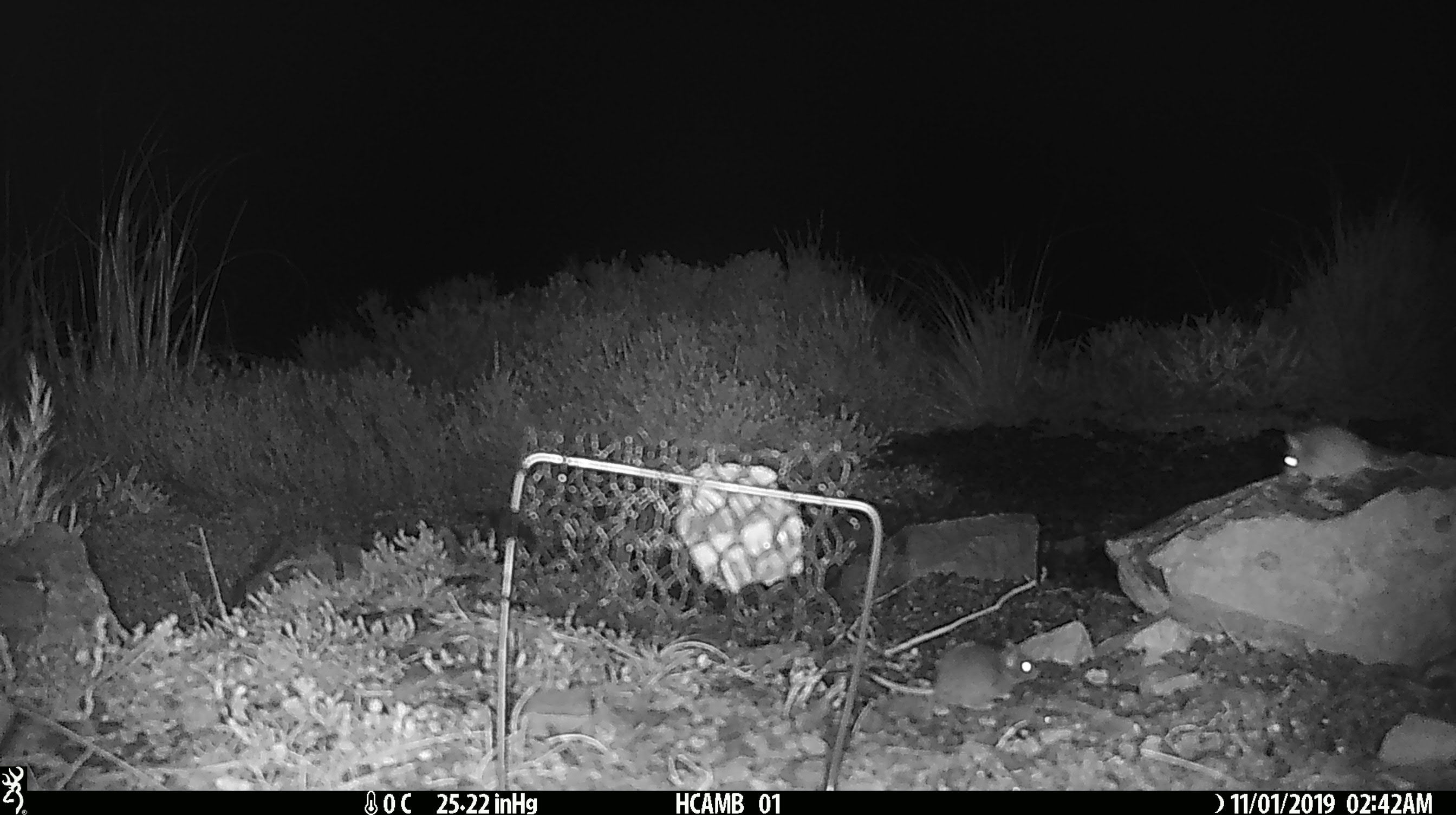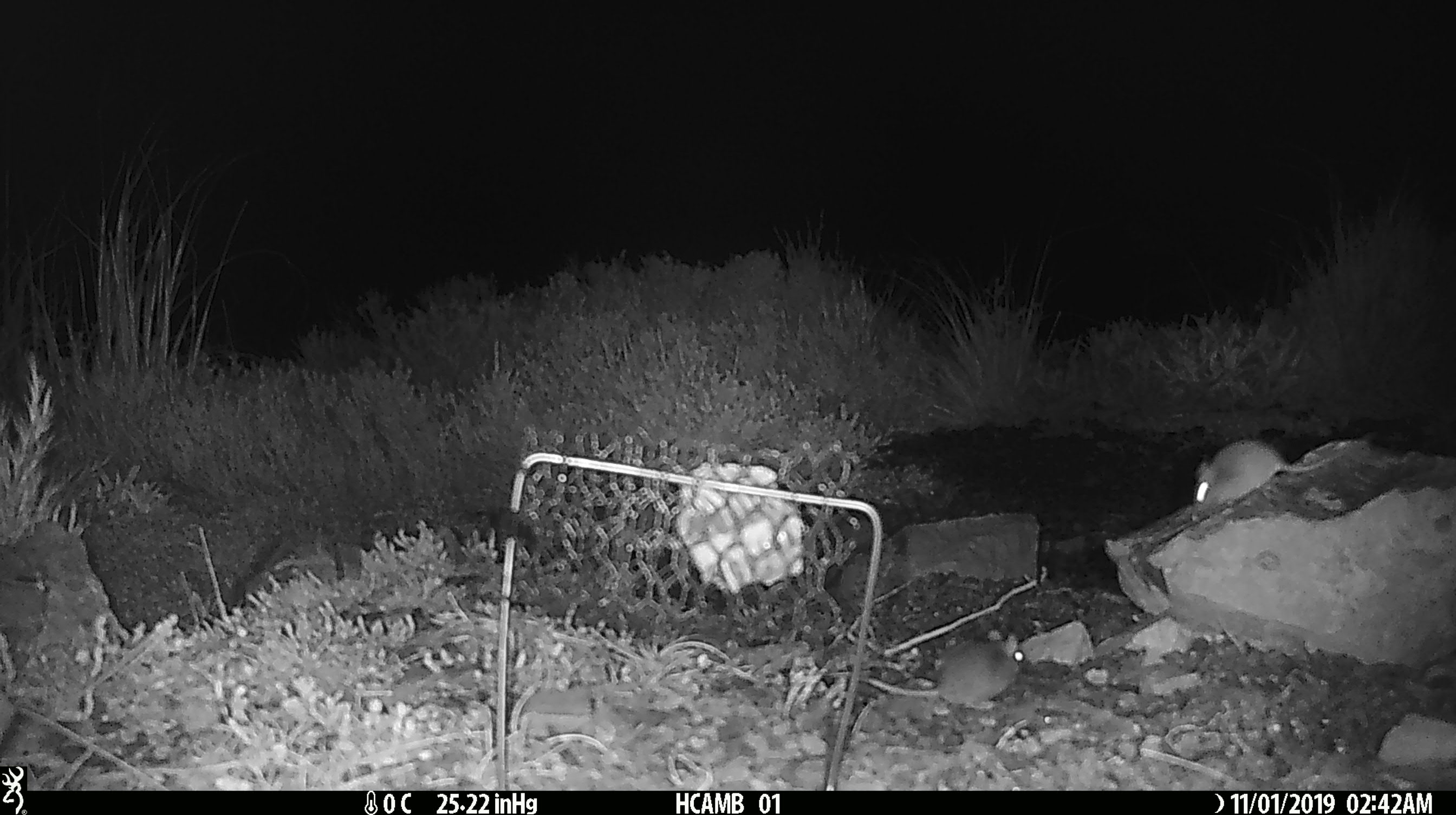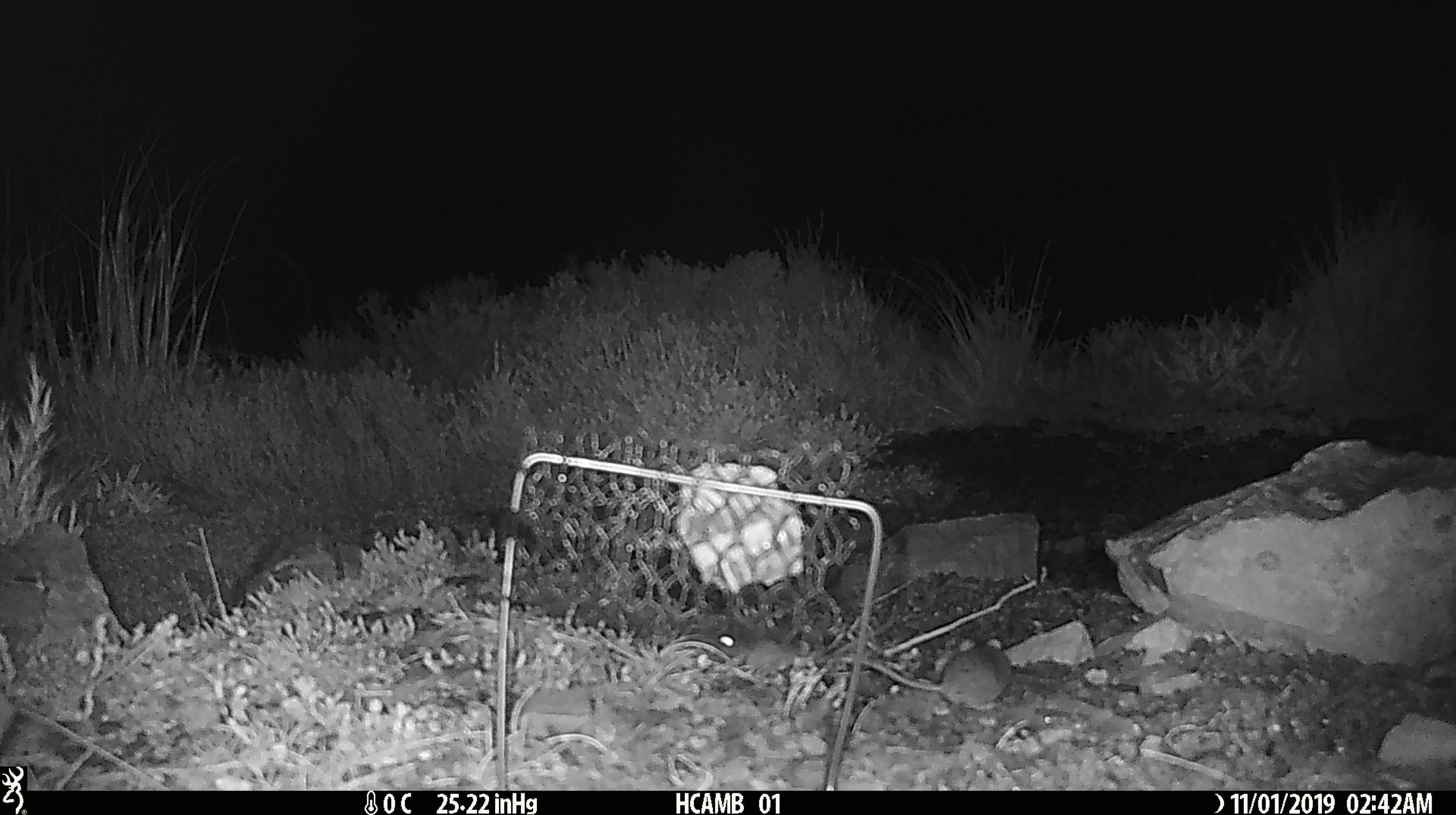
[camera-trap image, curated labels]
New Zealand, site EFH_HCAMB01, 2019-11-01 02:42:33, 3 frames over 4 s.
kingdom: Animalia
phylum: Chordata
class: Mammalia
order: Rodentia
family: Muridae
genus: Mus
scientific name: Mus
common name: mouse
Mouse (Mus).